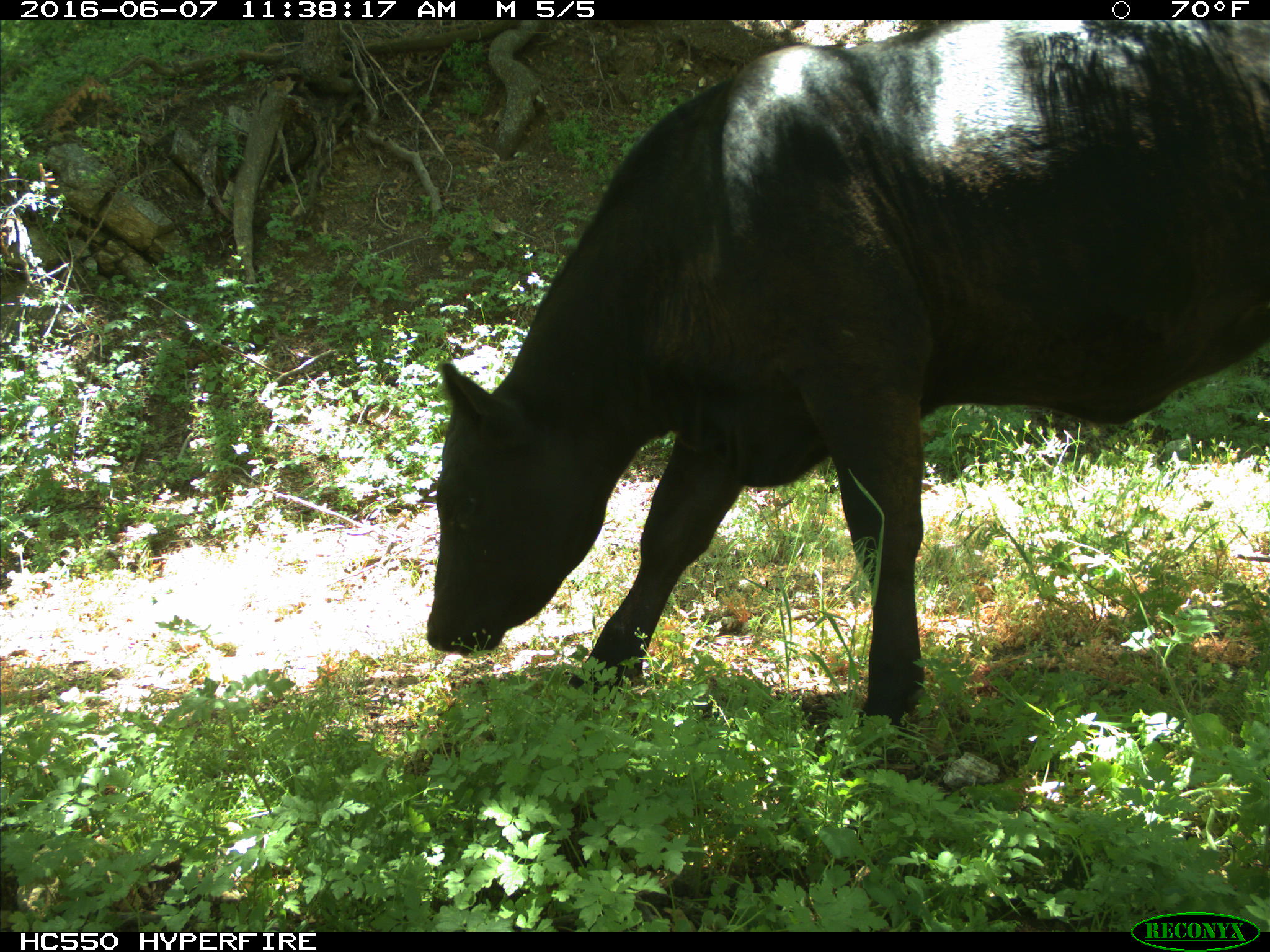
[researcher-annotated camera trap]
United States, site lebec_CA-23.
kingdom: Animalia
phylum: Chordata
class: Mammalia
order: Artiodactyla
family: Bovidae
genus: Bos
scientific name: Bos taurus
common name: domestic cow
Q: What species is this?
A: Bos taurus (domestic cow).